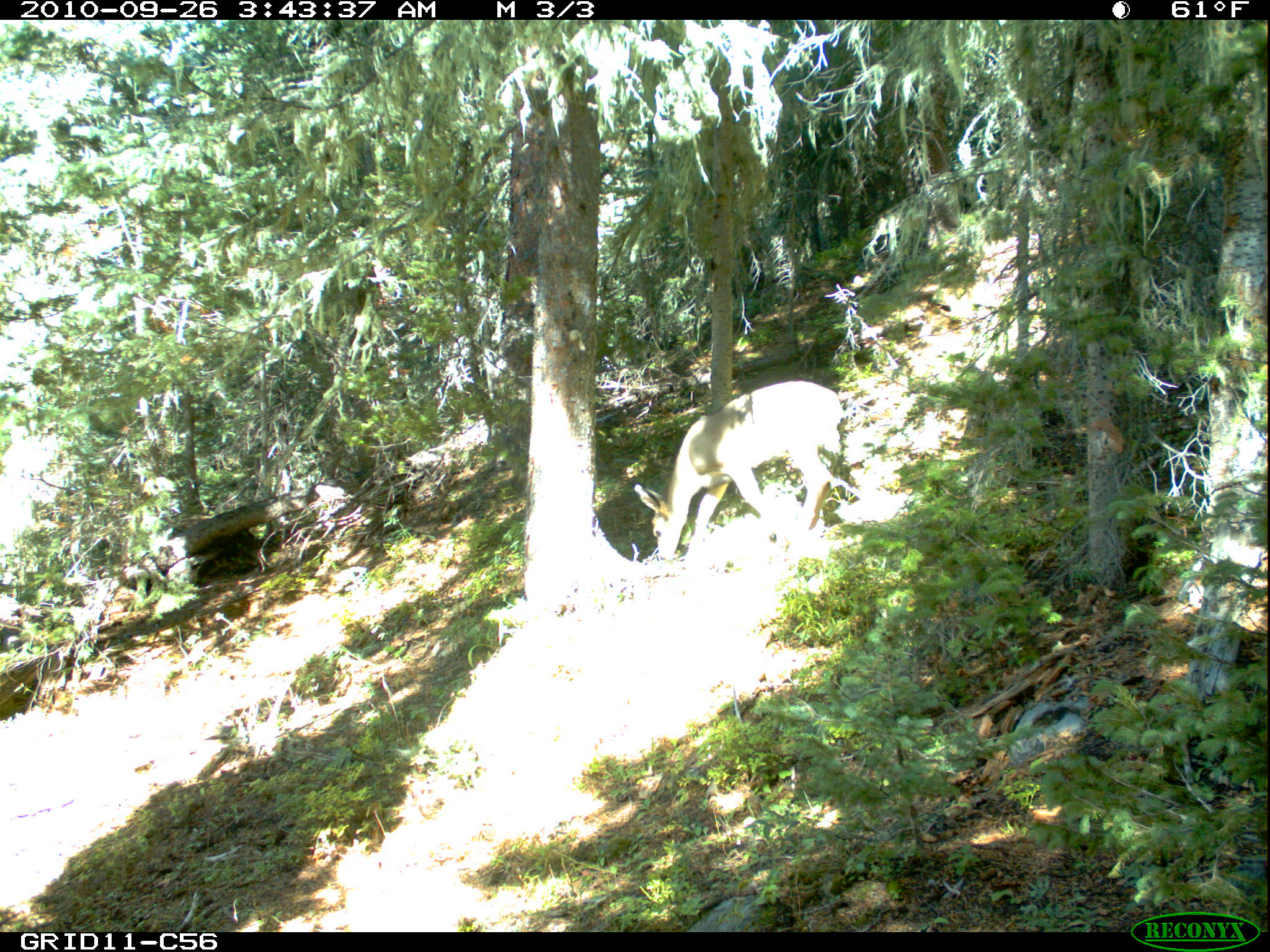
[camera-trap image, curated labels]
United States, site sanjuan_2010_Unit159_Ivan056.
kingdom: Animalia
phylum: Chordata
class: Mammalia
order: Artiodactyla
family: Cervidae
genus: Odocoileus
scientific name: Odocoileus hemionus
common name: mule deer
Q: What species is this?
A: Odocoileus hemionus (mule deer).